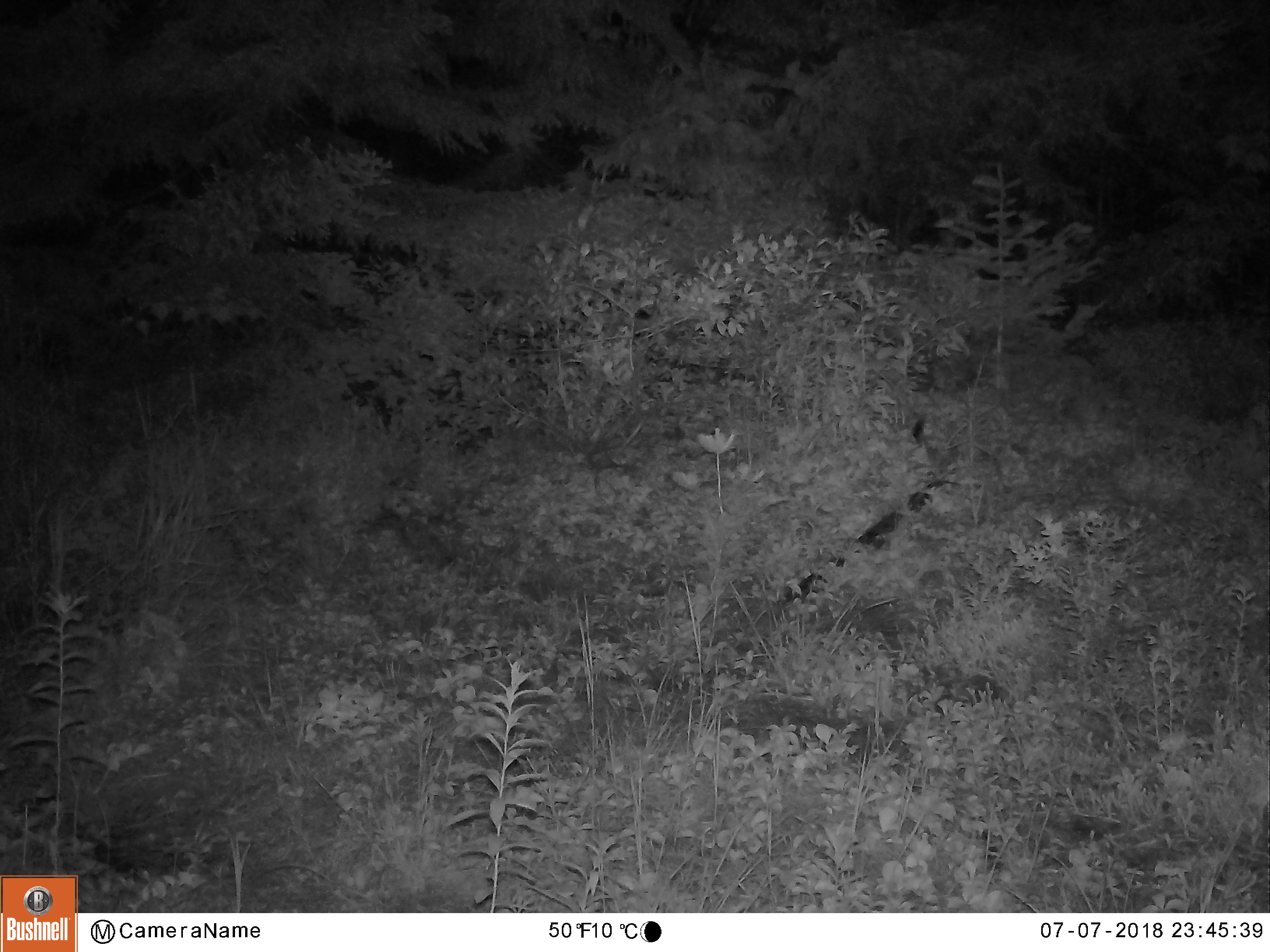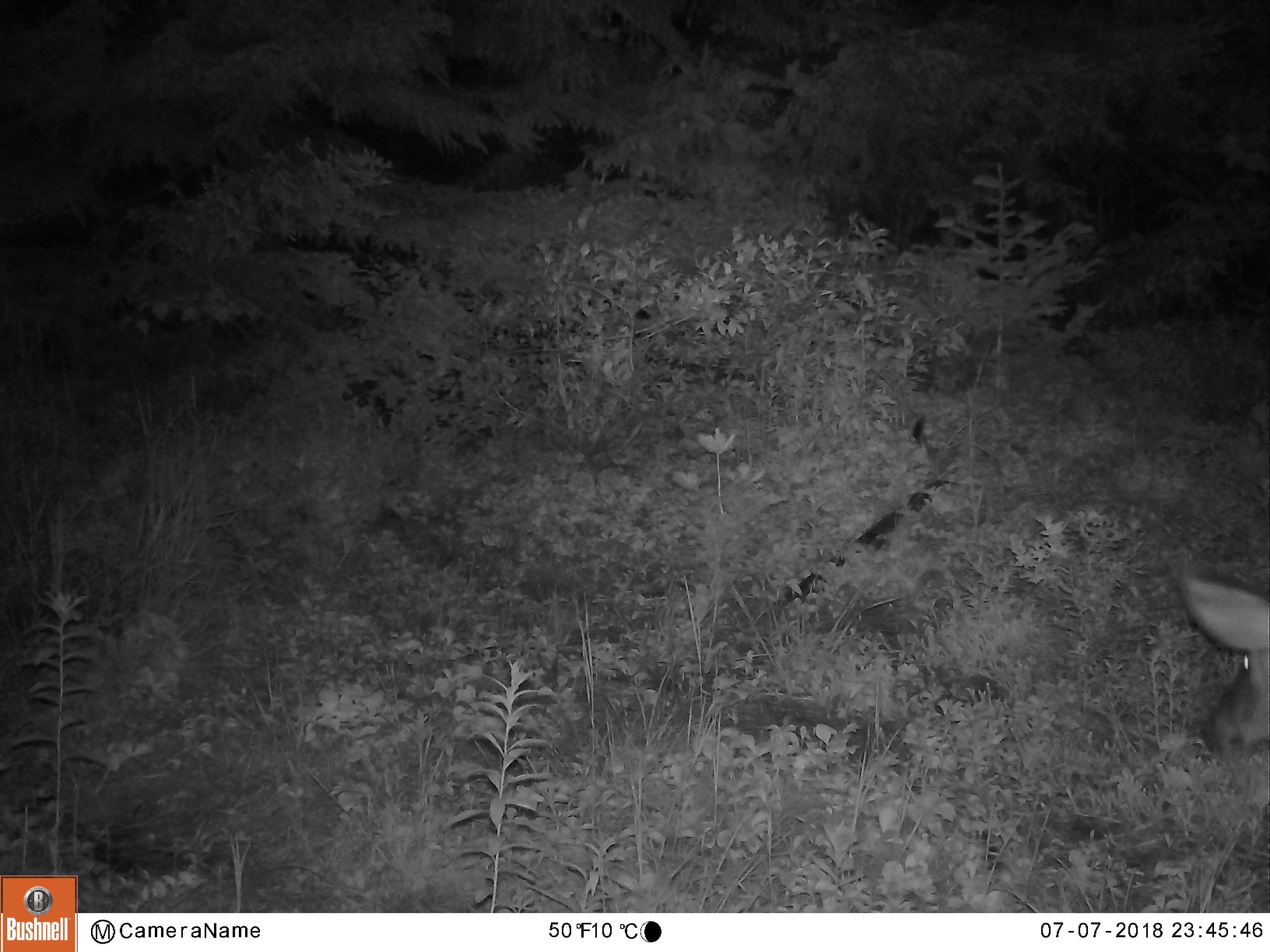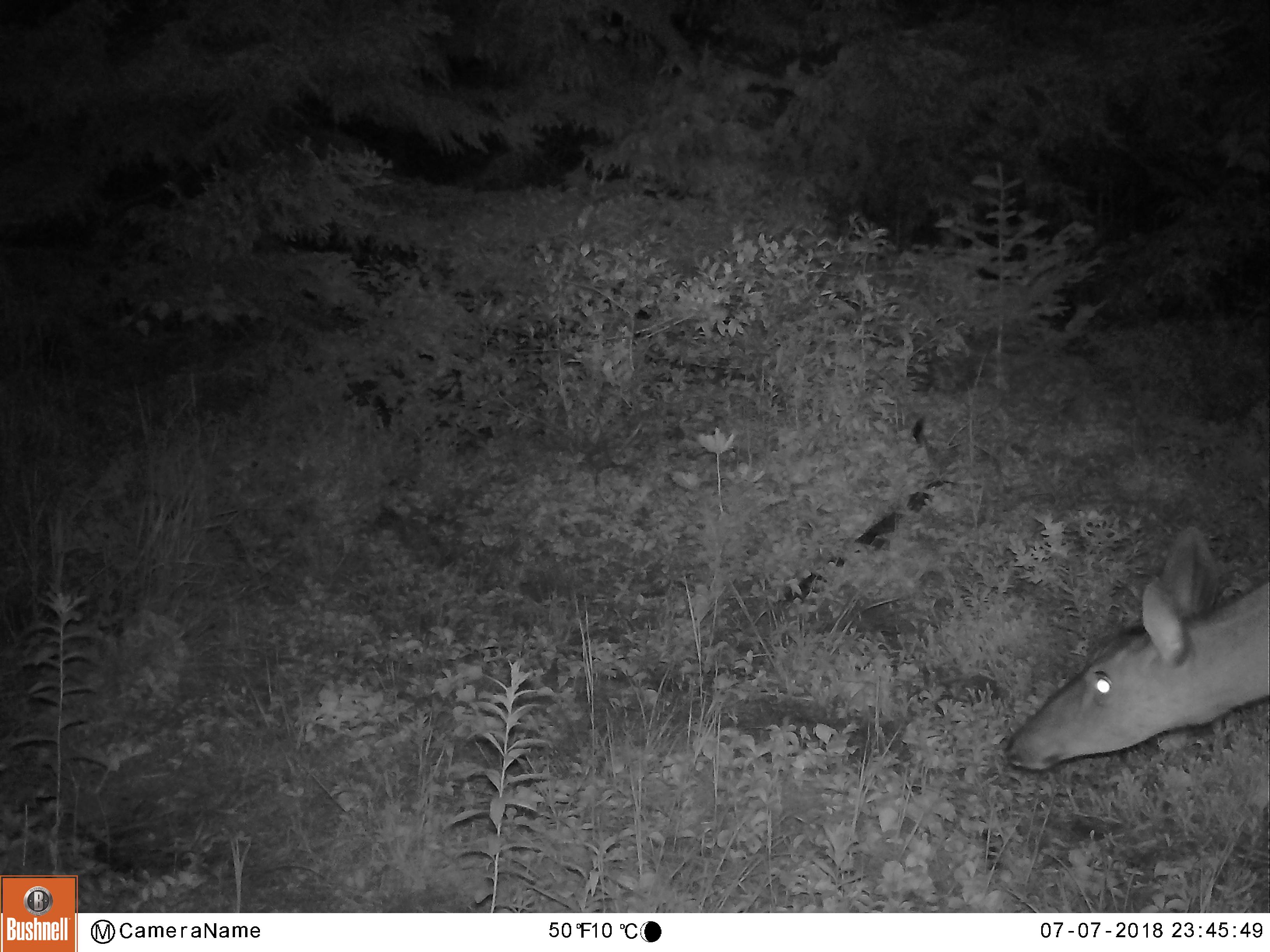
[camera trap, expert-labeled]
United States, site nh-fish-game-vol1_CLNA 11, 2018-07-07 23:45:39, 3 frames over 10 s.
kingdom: Animalia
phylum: Chordata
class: Mammalia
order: Artiodactyla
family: Cervidae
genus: Odocoileus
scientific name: Odocoileus virginianus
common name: white-tailed deer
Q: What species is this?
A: White-tailed deer (Odocoileus virginianus).